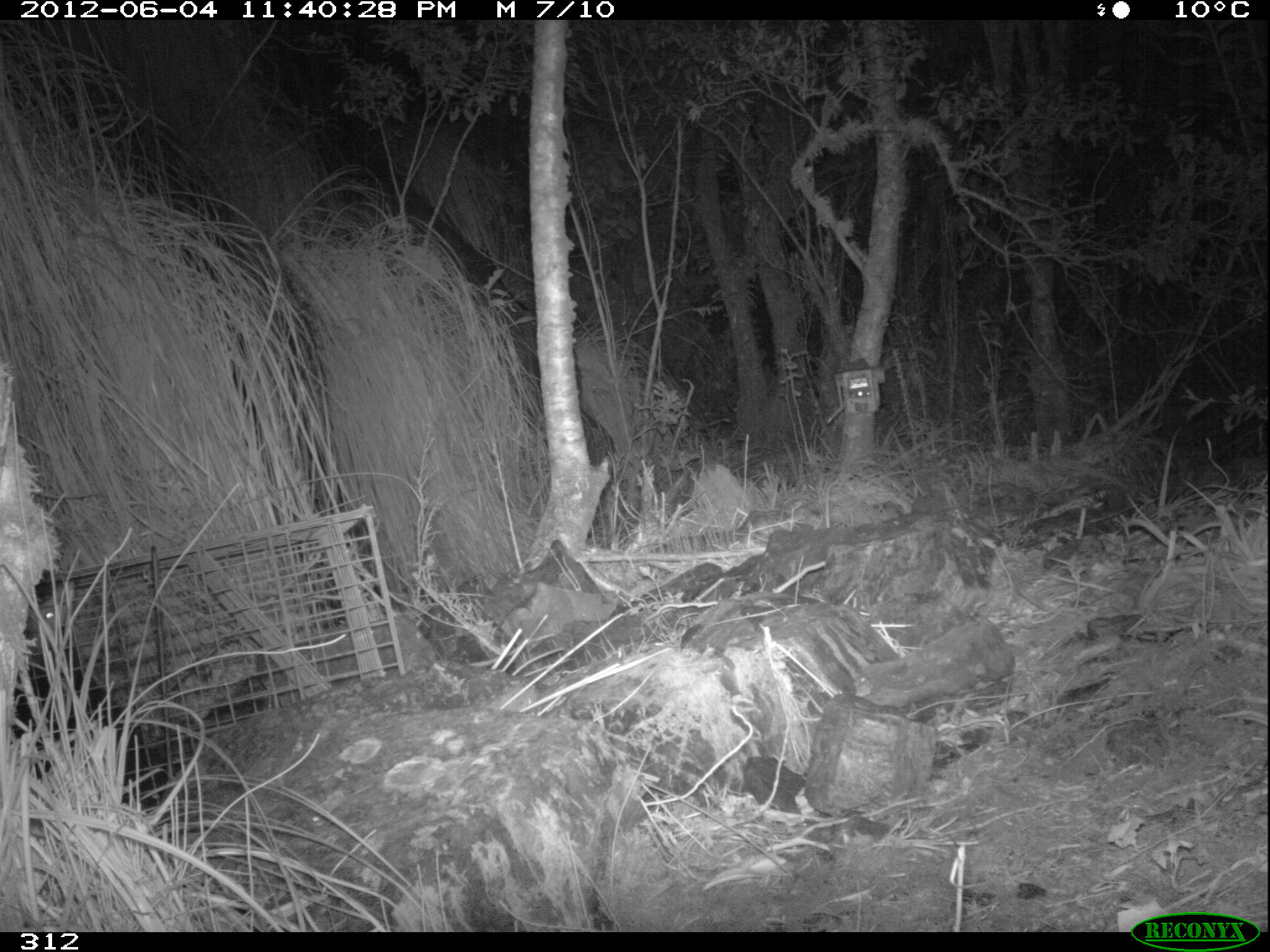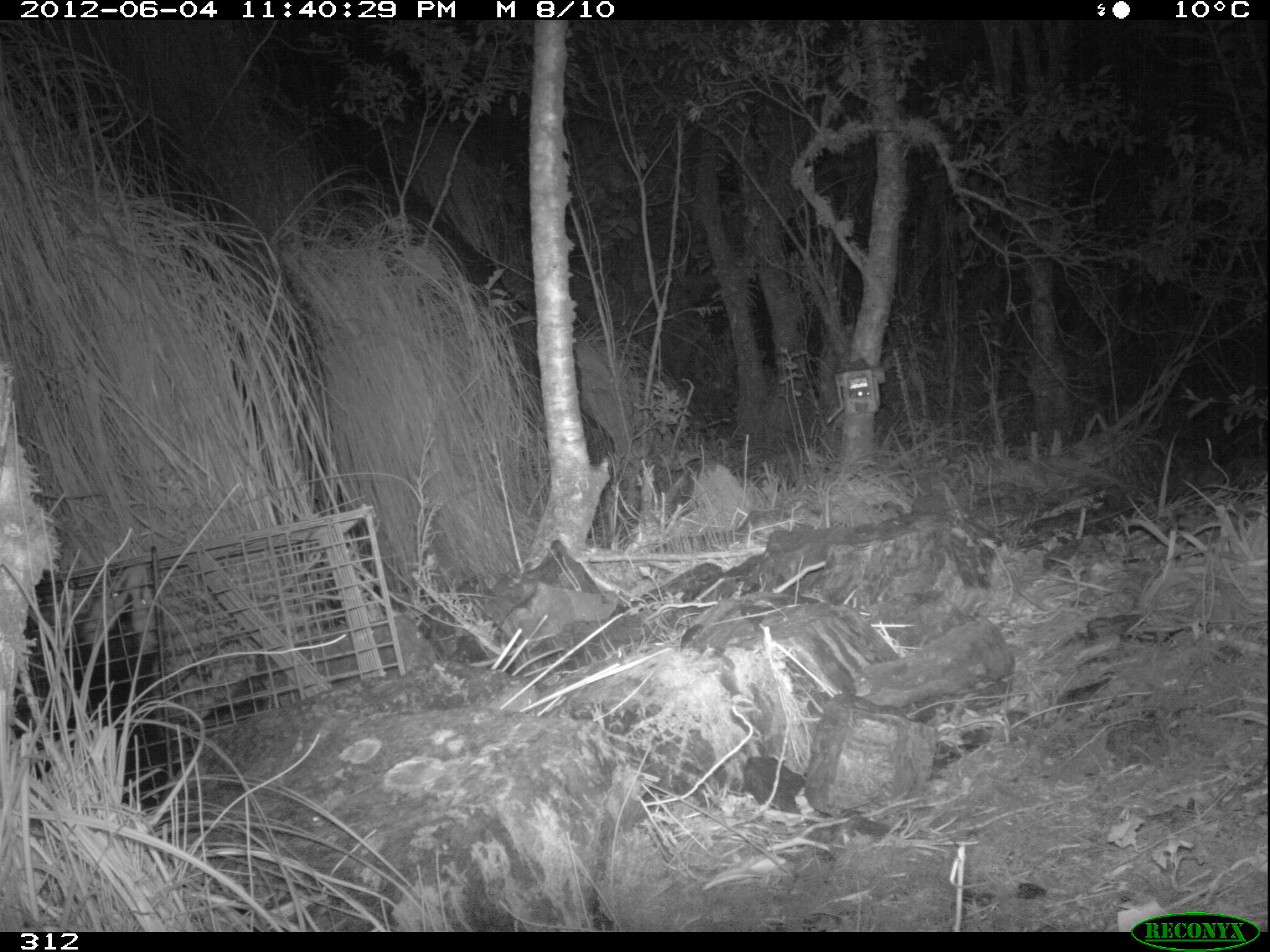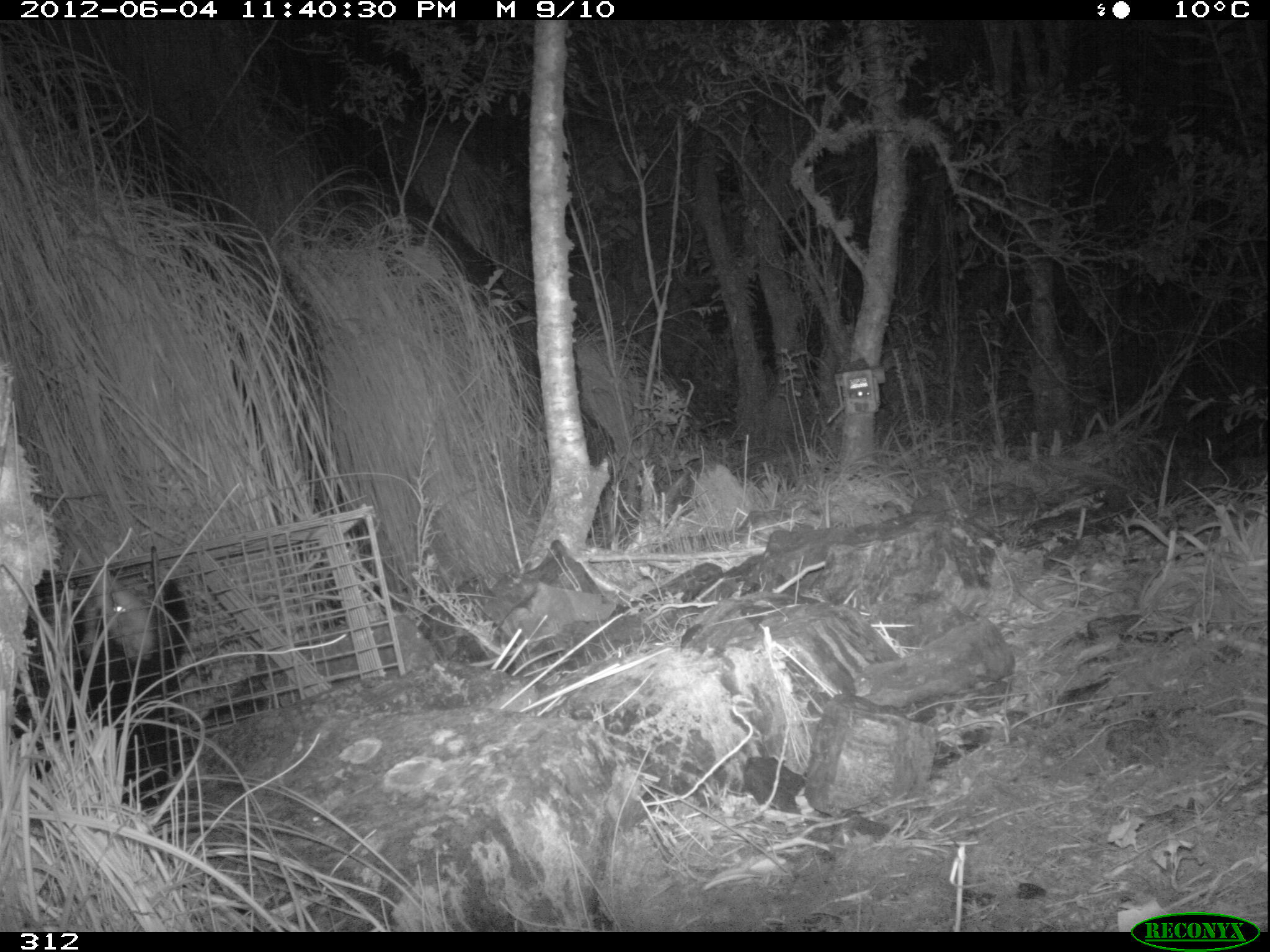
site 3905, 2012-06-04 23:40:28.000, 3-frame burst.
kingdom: Animalia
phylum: Chordata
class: Mammalia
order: Didelphimorphia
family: Didelphidae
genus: Didelphis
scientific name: Didelphis pernigra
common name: andean white-eared opossum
Didelphis pernigra (andean white-eared opossum).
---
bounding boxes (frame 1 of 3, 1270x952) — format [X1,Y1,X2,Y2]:
didelphis pernigra: [9,577,181,812]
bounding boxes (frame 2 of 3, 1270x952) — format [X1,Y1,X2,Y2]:
didelphis pernigra: [11,555,180,813]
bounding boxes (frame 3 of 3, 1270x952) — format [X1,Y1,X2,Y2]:
didelphis pernigra: [8,564,192,812]